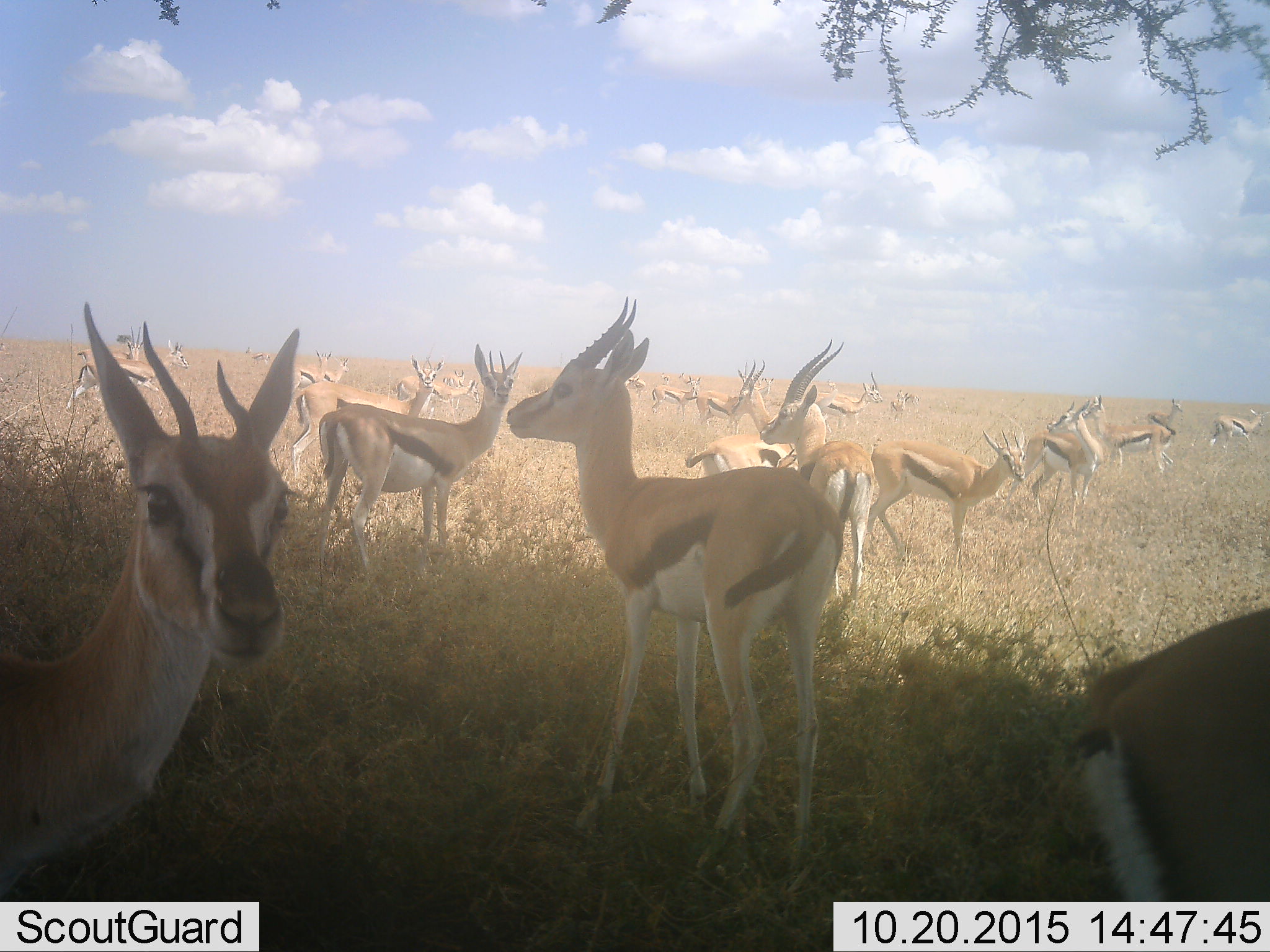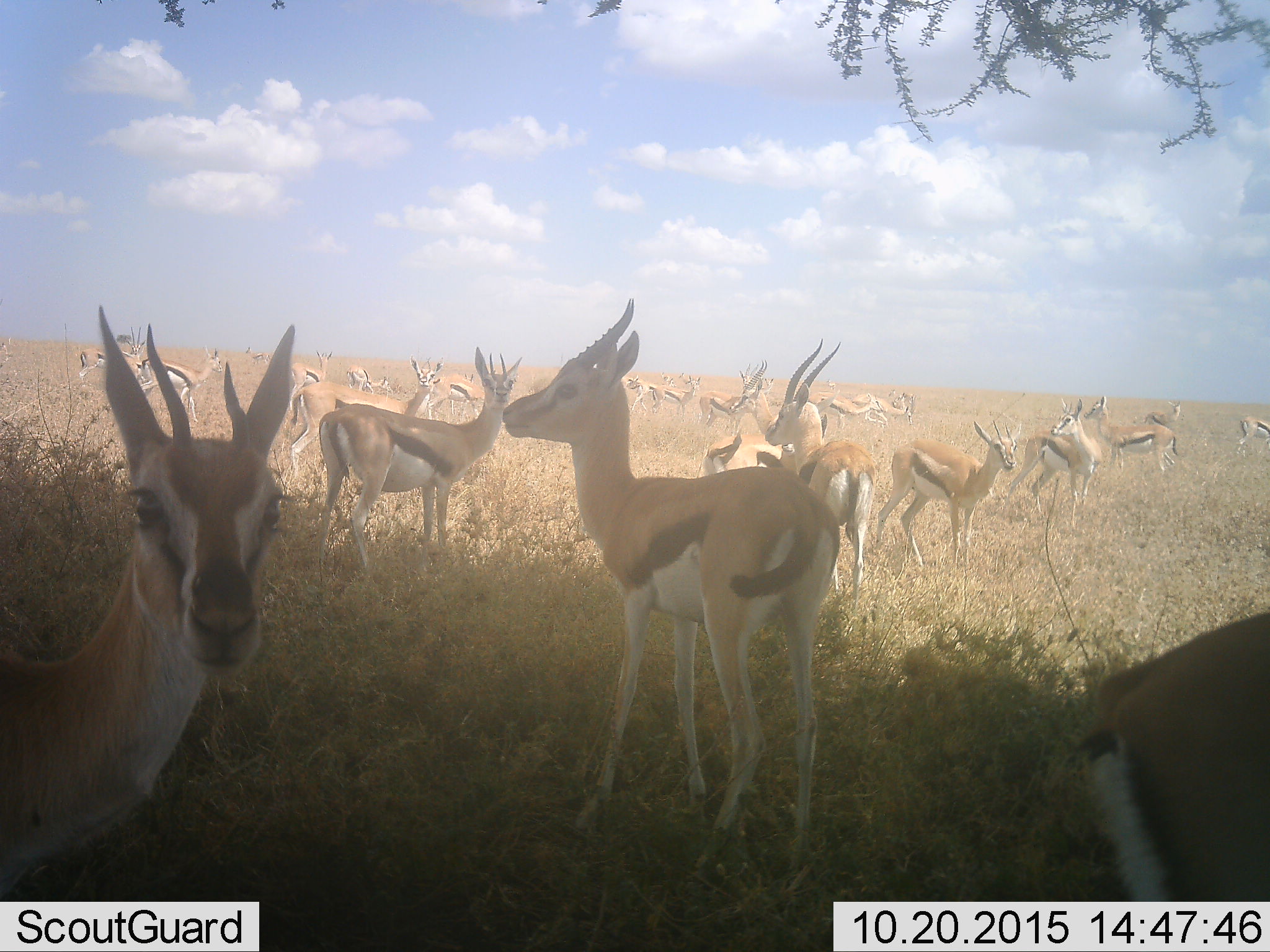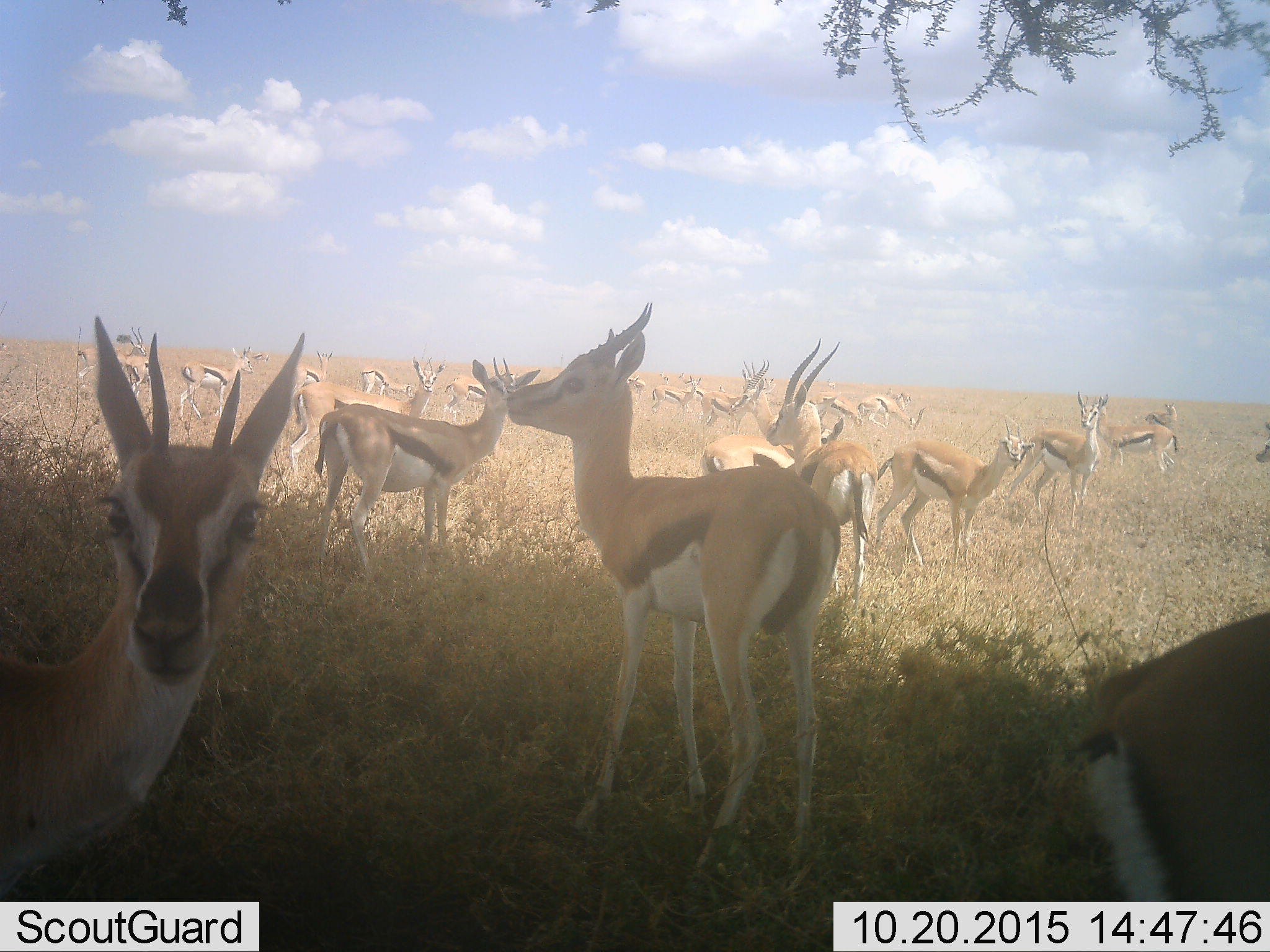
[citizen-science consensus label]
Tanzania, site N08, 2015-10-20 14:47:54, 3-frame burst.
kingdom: Animalia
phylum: Chordata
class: Mammalia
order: Artiodactyla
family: Bovidae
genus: Eudorcas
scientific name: Eudorcas thomsonii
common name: thomson's gazelle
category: gazellethomsons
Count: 11-50.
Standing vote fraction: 100%.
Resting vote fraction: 10%.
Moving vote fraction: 30%.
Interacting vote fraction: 10%.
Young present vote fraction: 30%.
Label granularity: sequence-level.